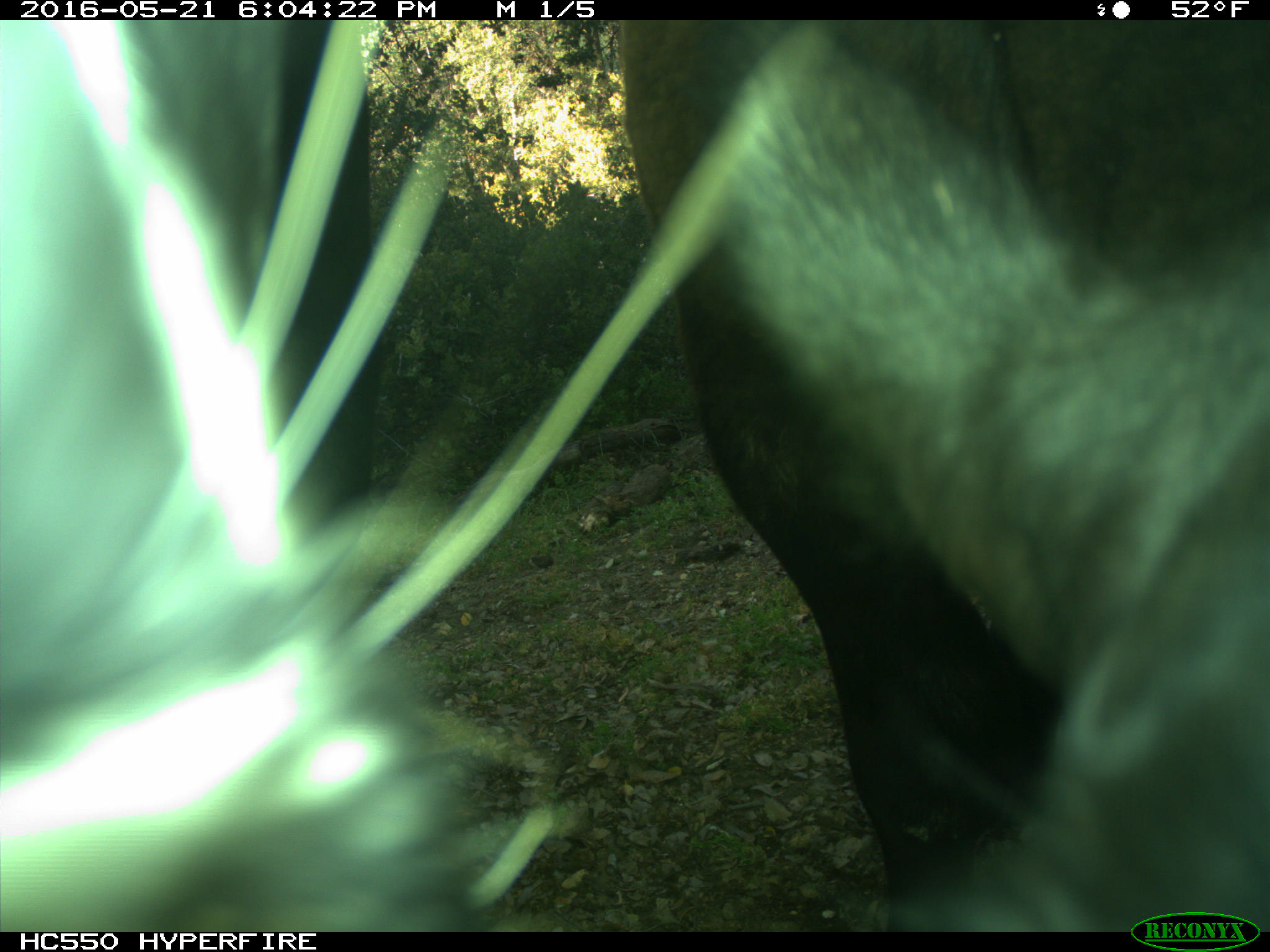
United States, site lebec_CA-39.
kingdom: Animalia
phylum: Chordata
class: Mammalia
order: Artiodactyla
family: Bovidae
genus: Bos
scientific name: Bos taurus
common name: domestic cow